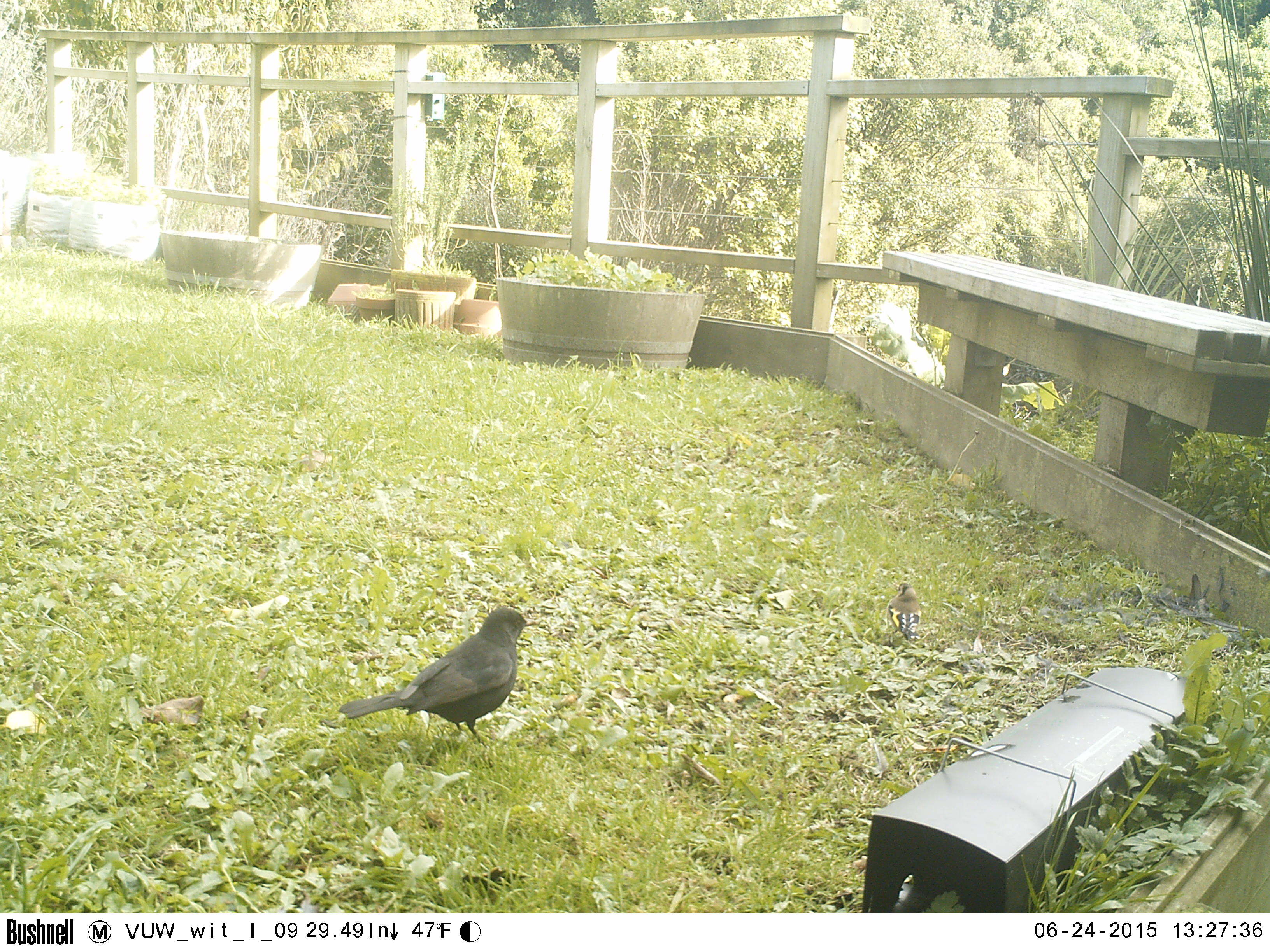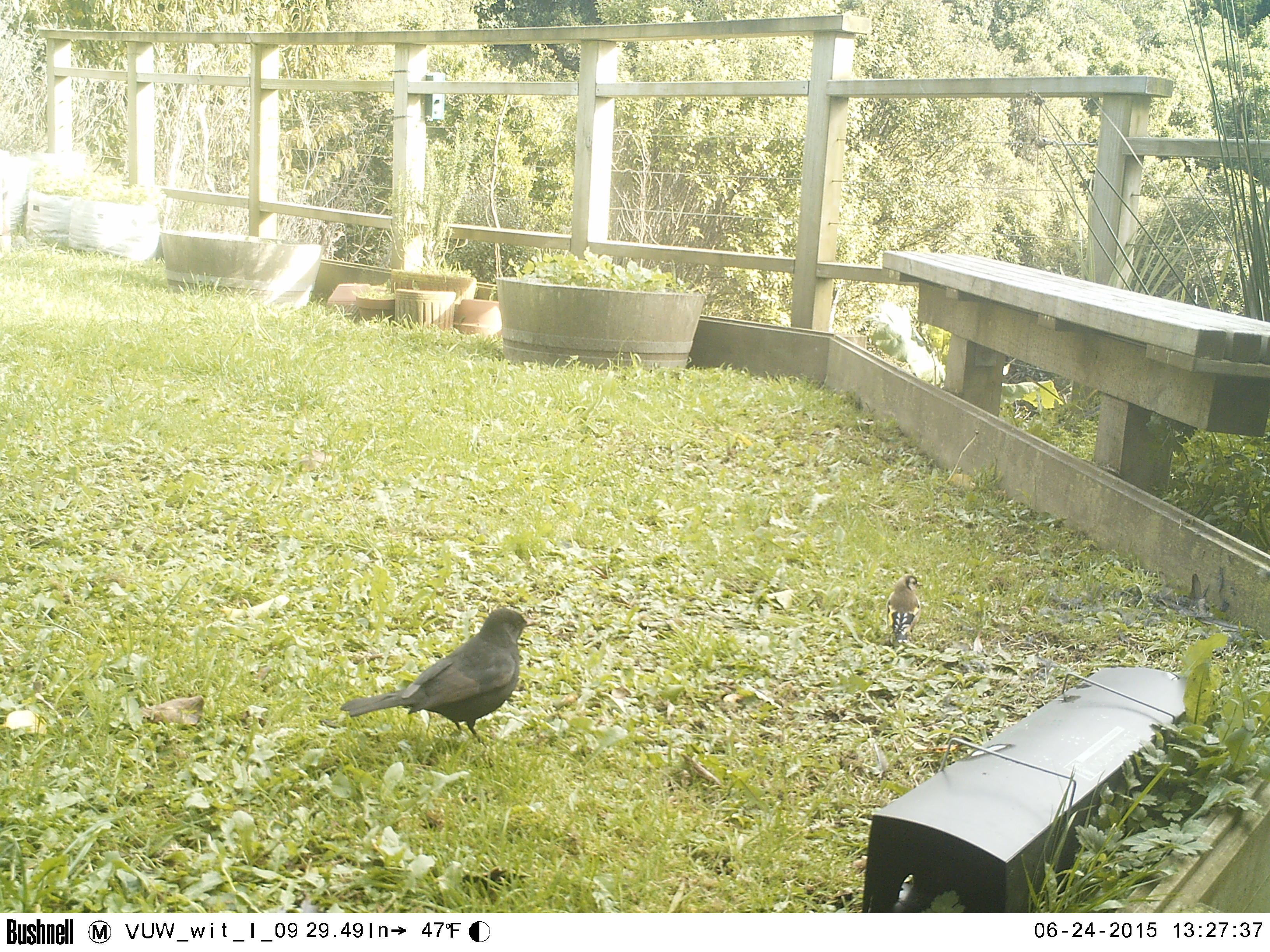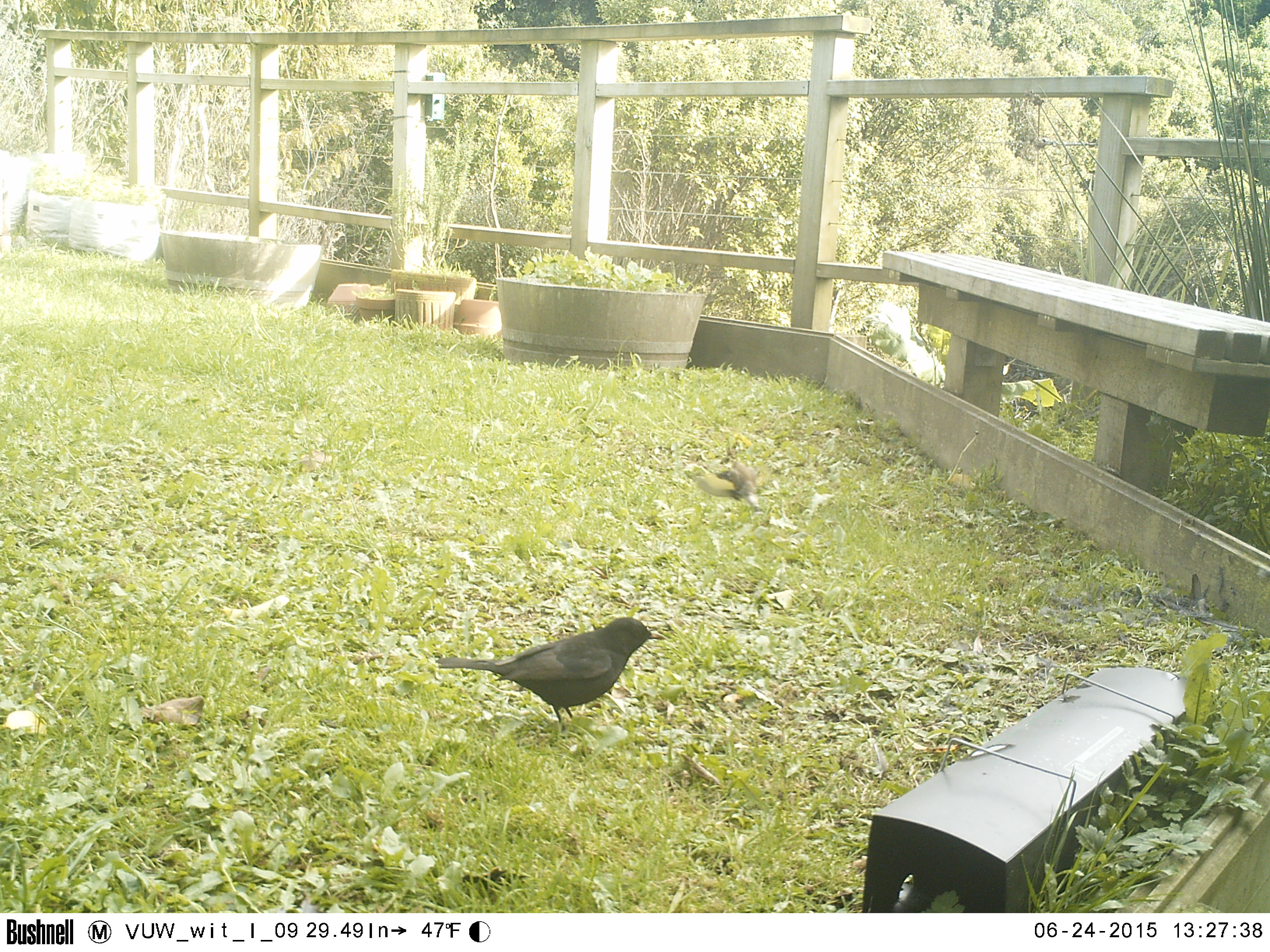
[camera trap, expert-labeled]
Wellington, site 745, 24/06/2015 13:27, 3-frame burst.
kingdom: Animalia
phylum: Chordata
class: Aves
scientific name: Aves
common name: bird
Bird (Aves).